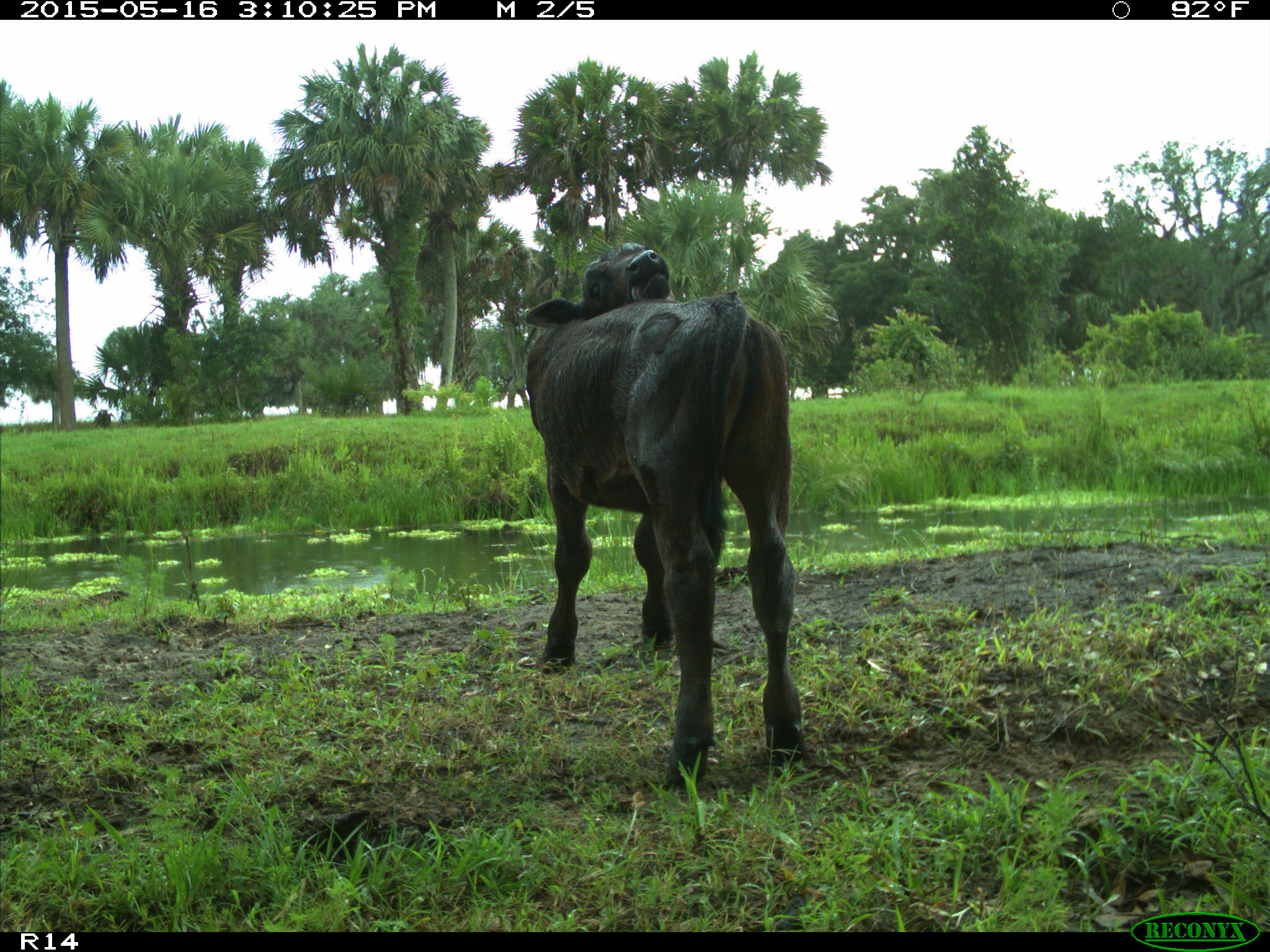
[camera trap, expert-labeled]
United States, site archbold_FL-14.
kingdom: Animalia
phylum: Chordata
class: Mammalia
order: Artiodactyla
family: Bovidae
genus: Bos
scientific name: Bos taurus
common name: domestic cow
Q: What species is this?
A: Bos taurus (domestic cow).